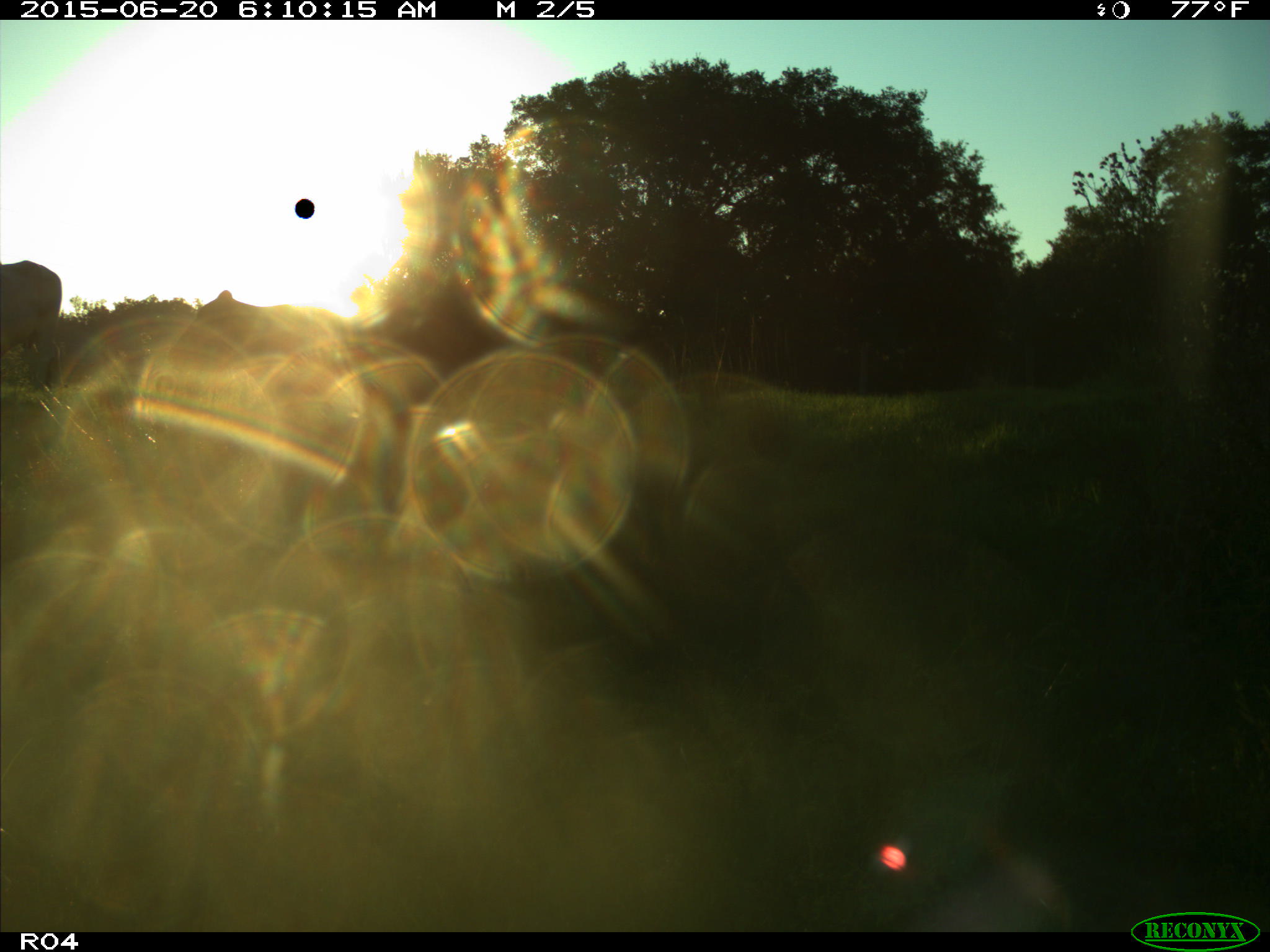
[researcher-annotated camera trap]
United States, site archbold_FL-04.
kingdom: Animalia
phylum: Chordata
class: Mammalia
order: Artiodactyla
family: Bovidae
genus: Bos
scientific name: Bos taurus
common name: domestic cow